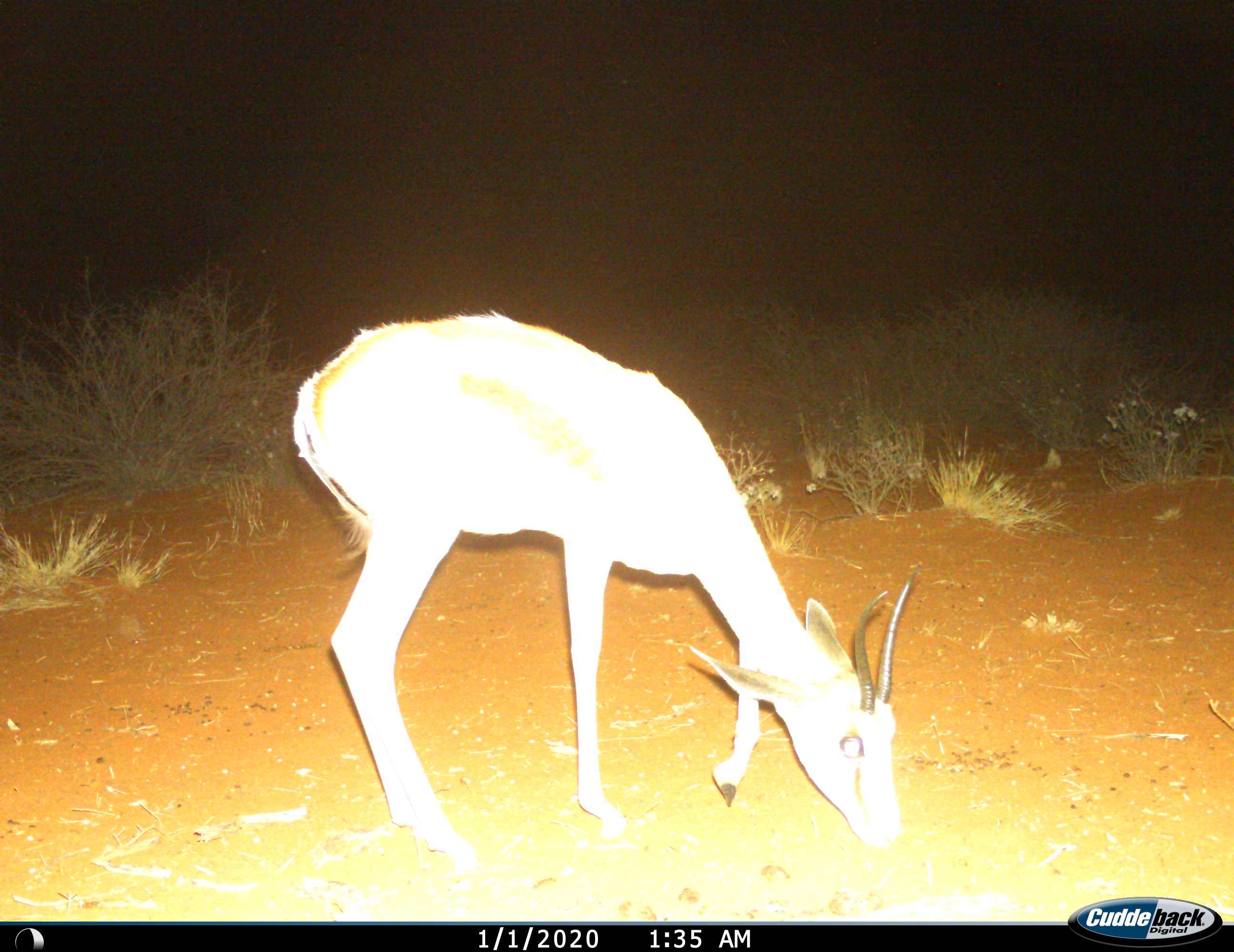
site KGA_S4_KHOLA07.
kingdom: Animalia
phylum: Chordata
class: Mammalia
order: Artiodactyla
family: Bovidae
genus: Antidorcas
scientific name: Antidorcas marsupialis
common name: springbok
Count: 1.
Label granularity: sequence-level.